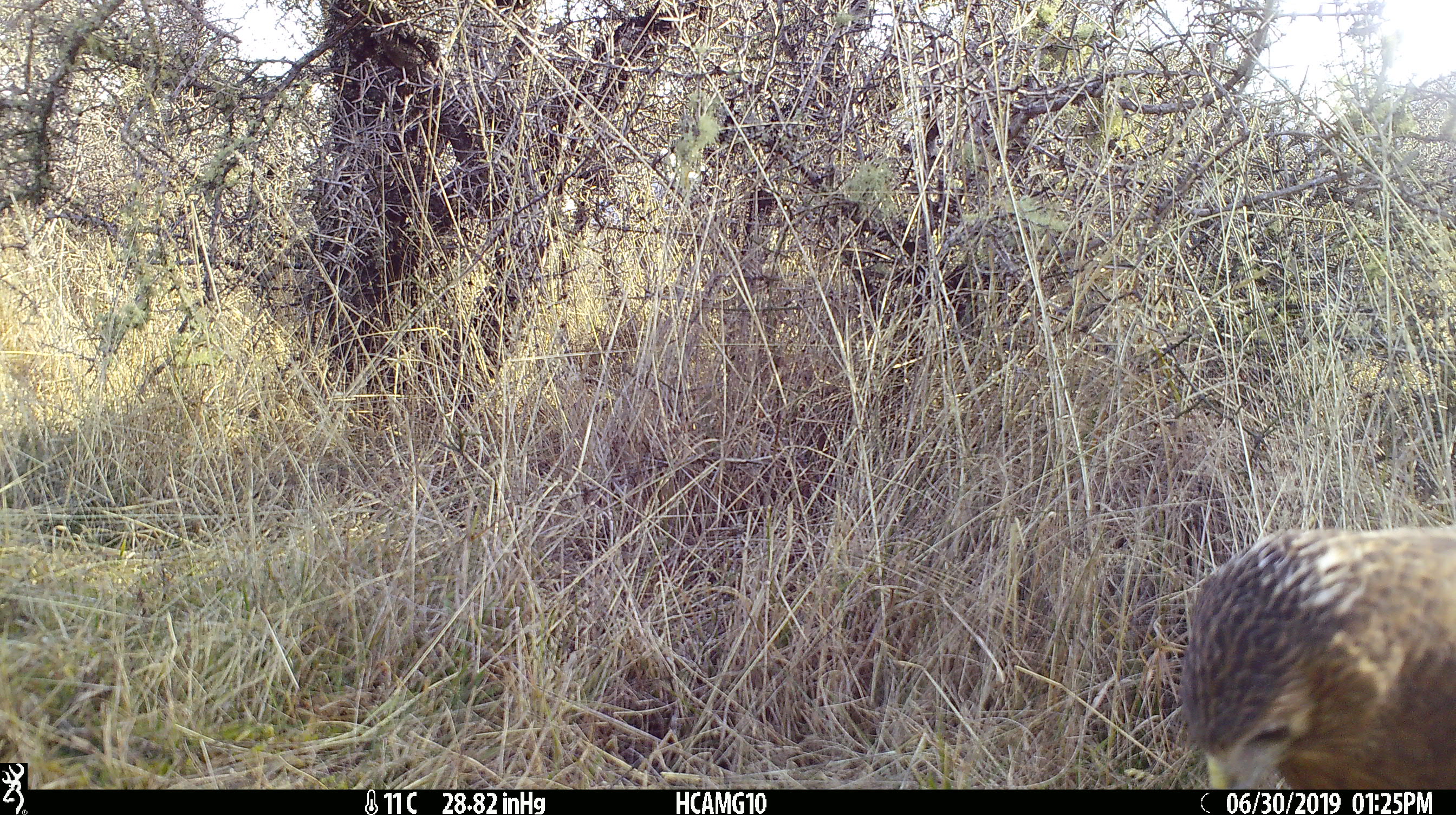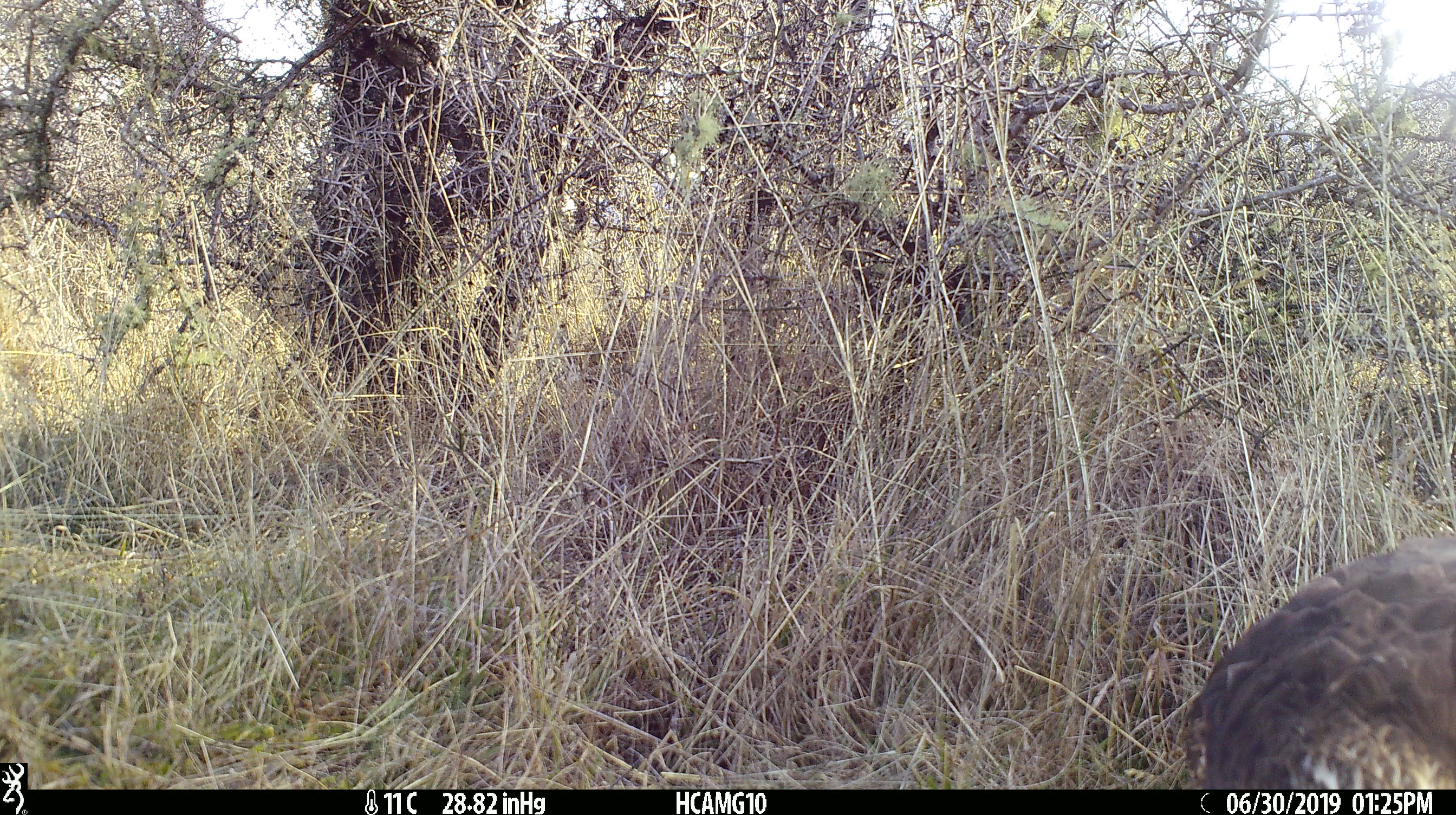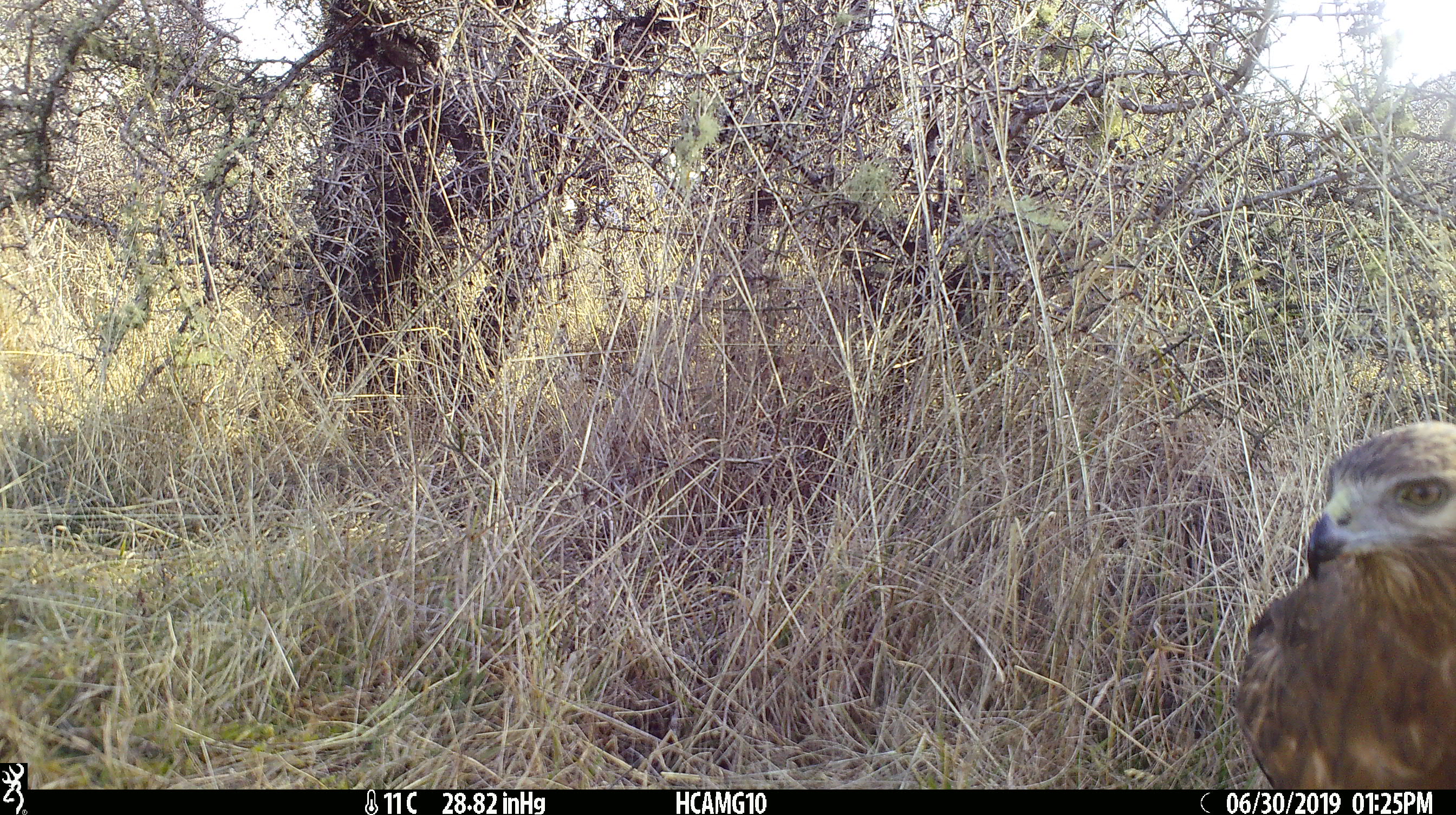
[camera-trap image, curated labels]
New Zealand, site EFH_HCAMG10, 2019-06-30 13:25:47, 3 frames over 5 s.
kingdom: Animalia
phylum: Chordata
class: Aves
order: Accipitriformes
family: Accipitridae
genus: Circus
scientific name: Circus approximans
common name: swamp harrier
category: harrier